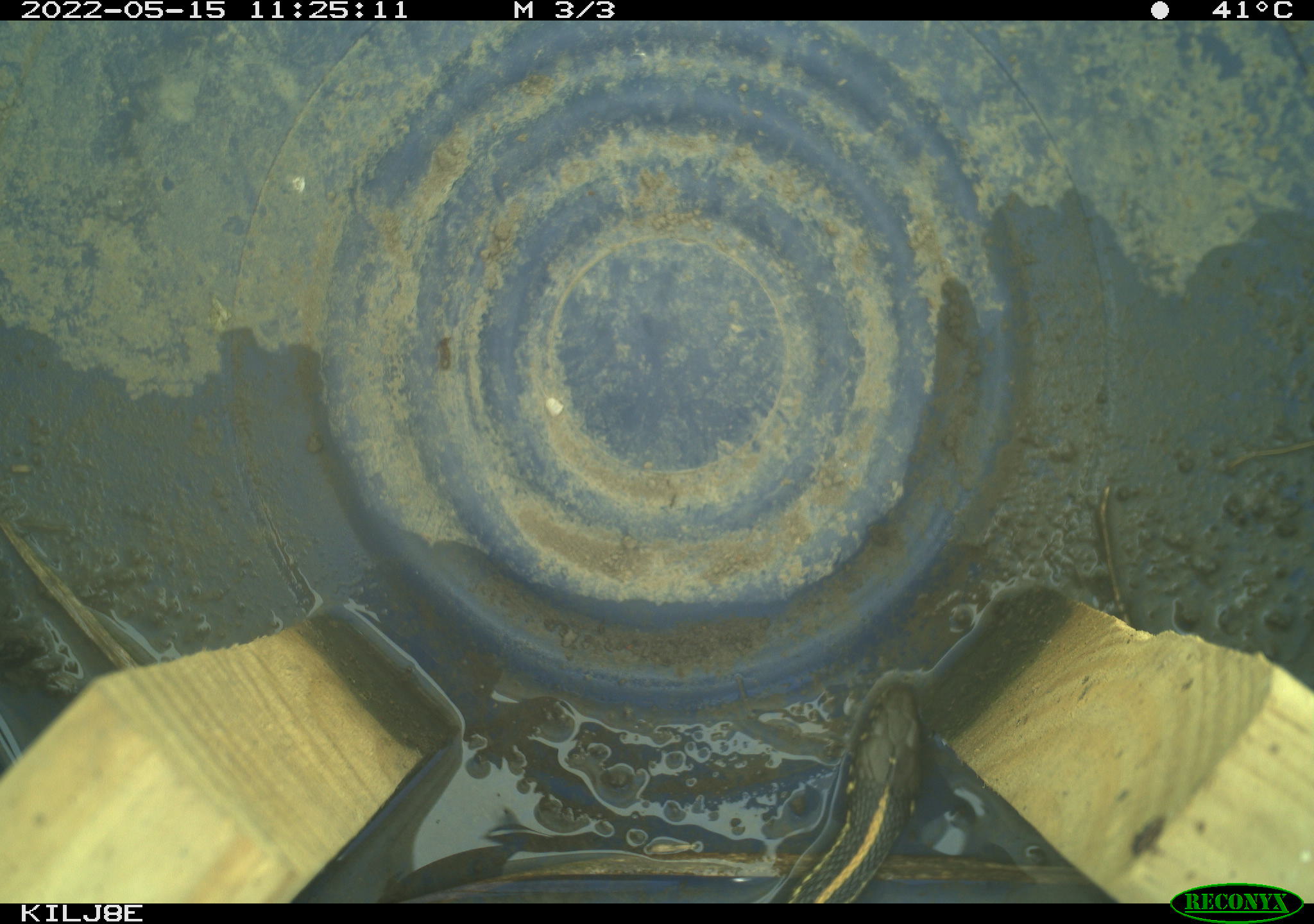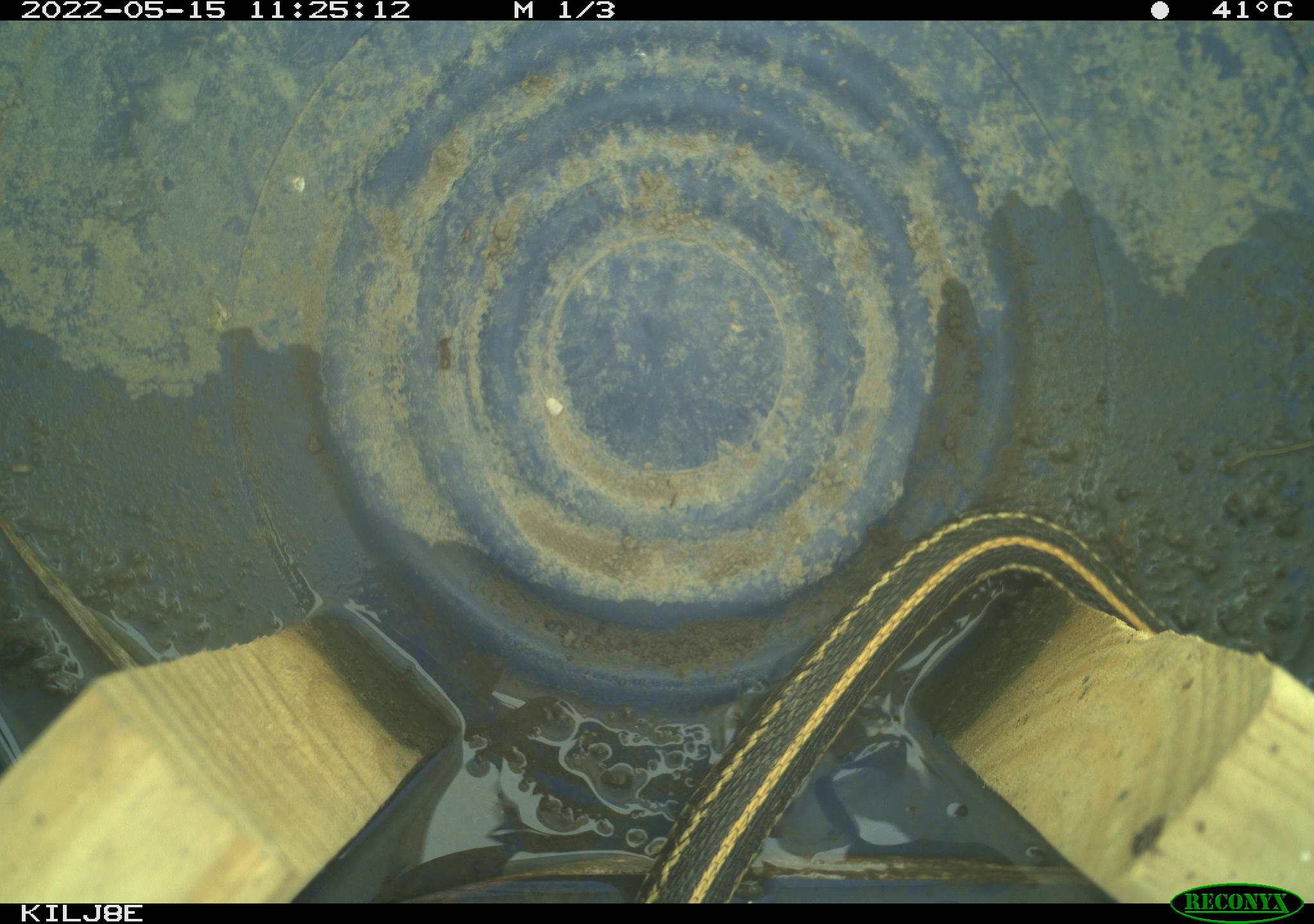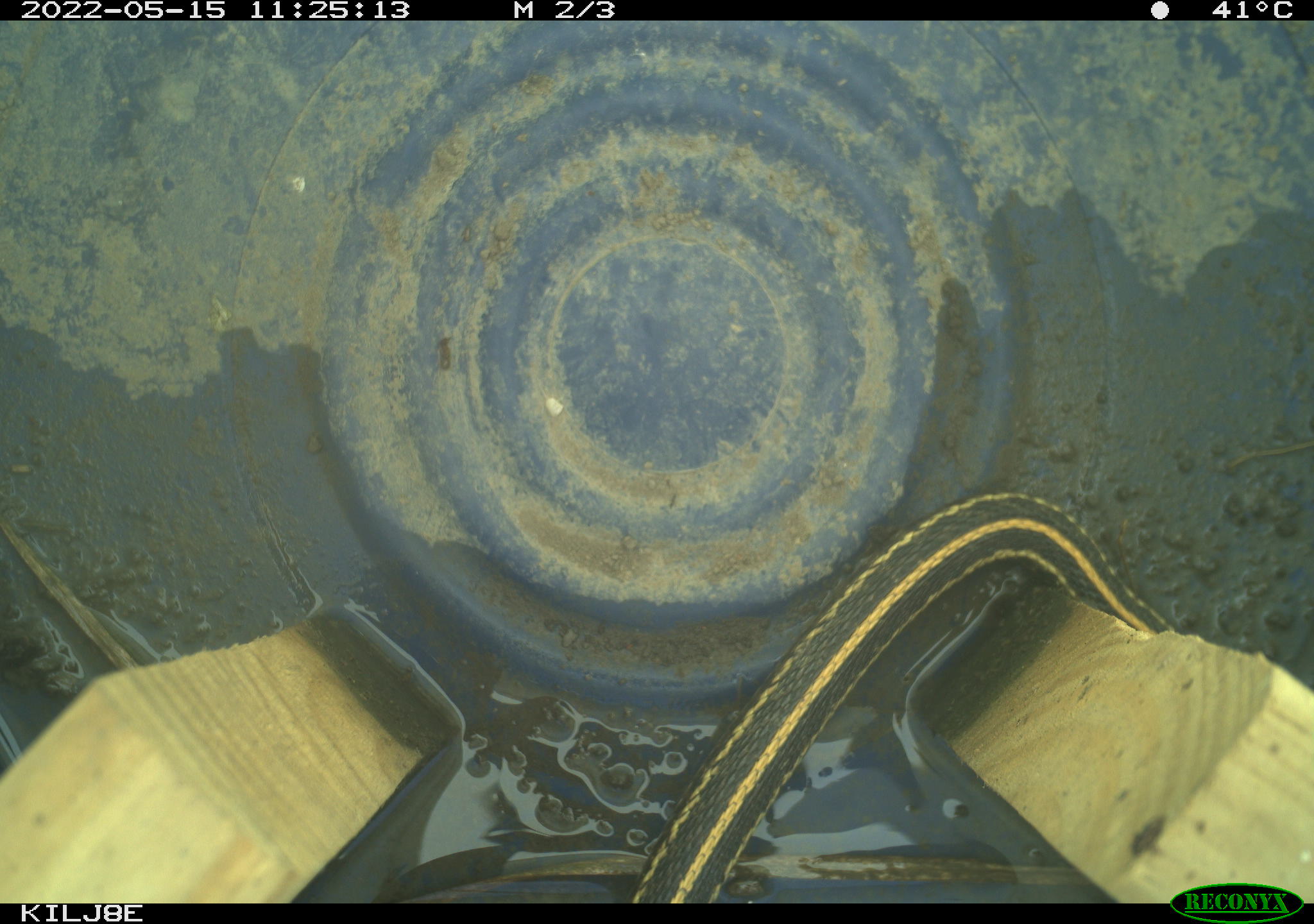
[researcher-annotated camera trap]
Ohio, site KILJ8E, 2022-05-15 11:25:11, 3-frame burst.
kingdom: Animalia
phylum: Chordata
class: Reptilia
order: Squamata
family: Colubridae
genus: Thamnophis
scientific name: Thamnophis radix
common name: plains gartersnake